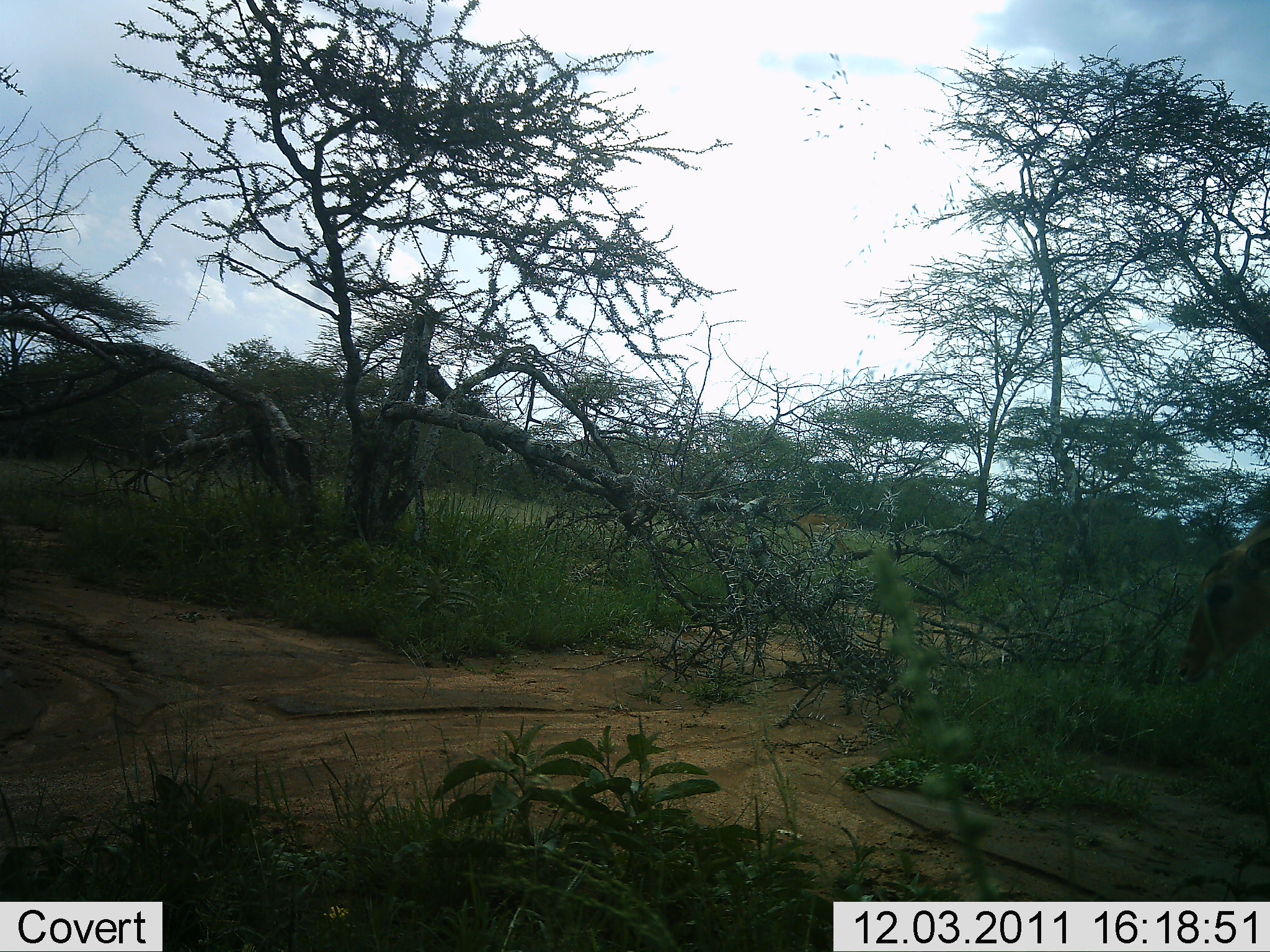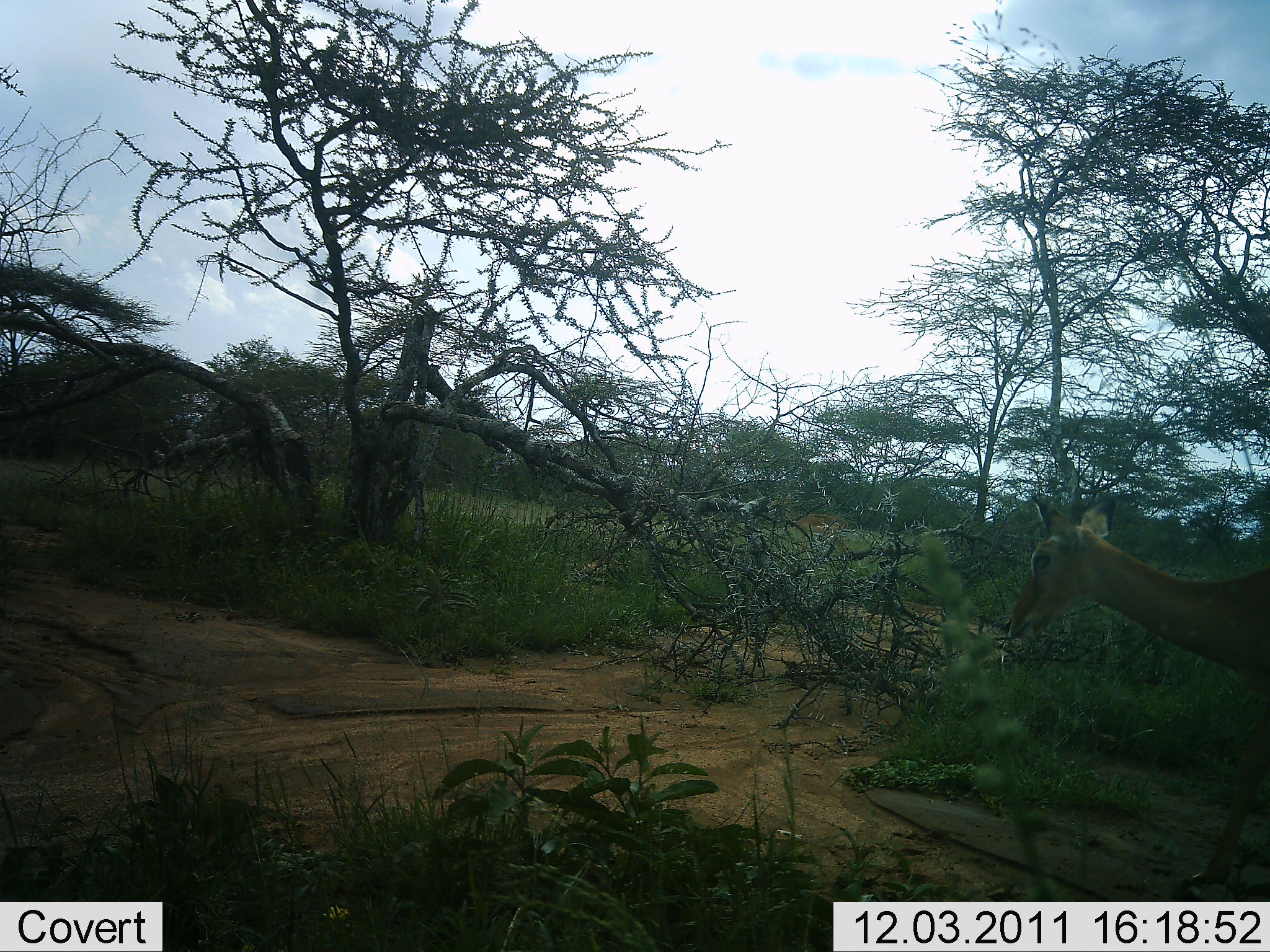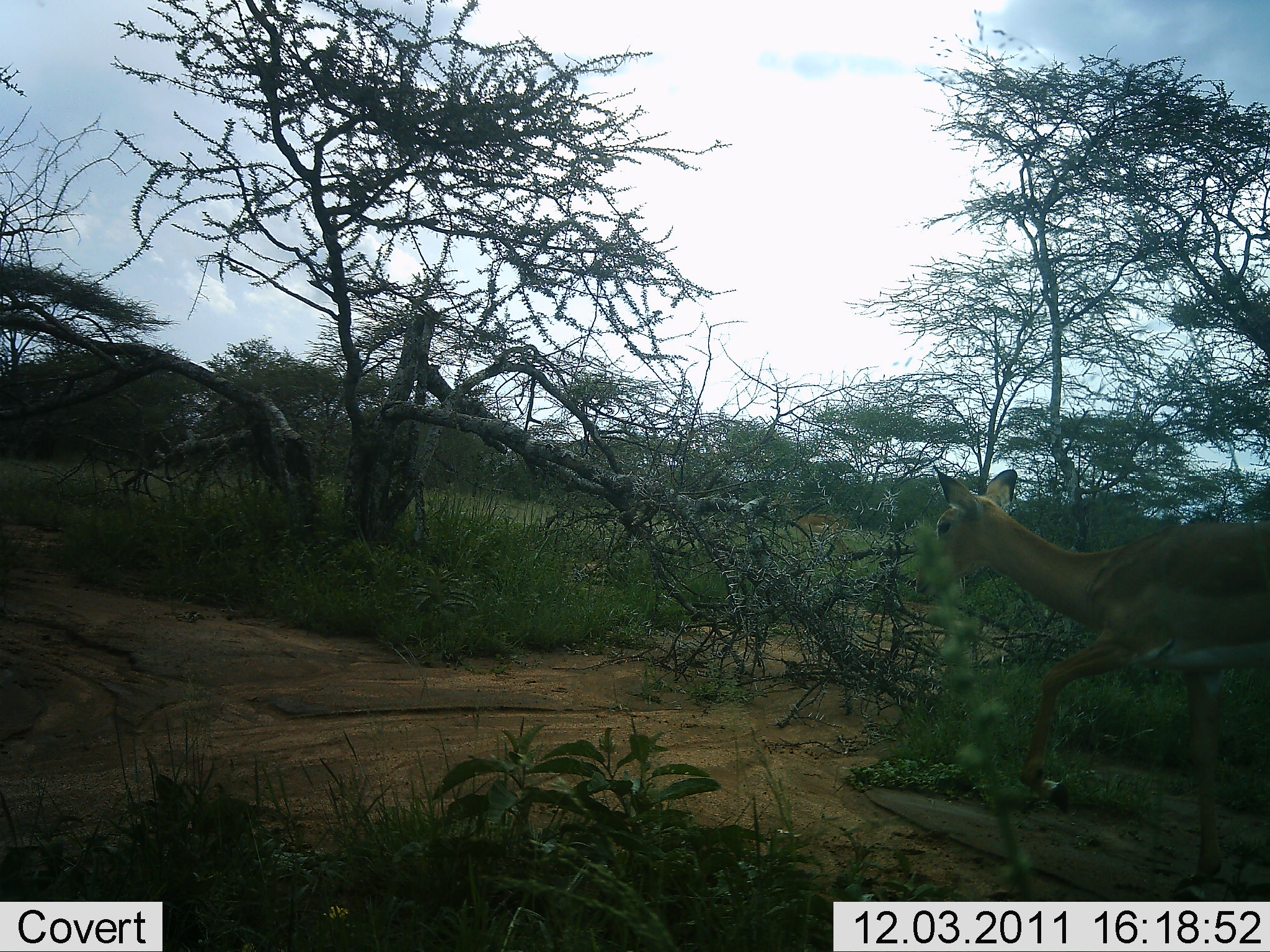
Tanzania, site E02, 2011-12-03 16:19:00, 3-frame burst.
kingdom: Animalia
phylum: Chordata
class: Mammalia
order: Artiodactyla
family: Bovidae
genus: Aepyceros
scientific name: Aepyceros melampus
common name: impala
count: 1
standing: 0%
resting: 0%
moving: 100%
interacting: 0%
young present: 0%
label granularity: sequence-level